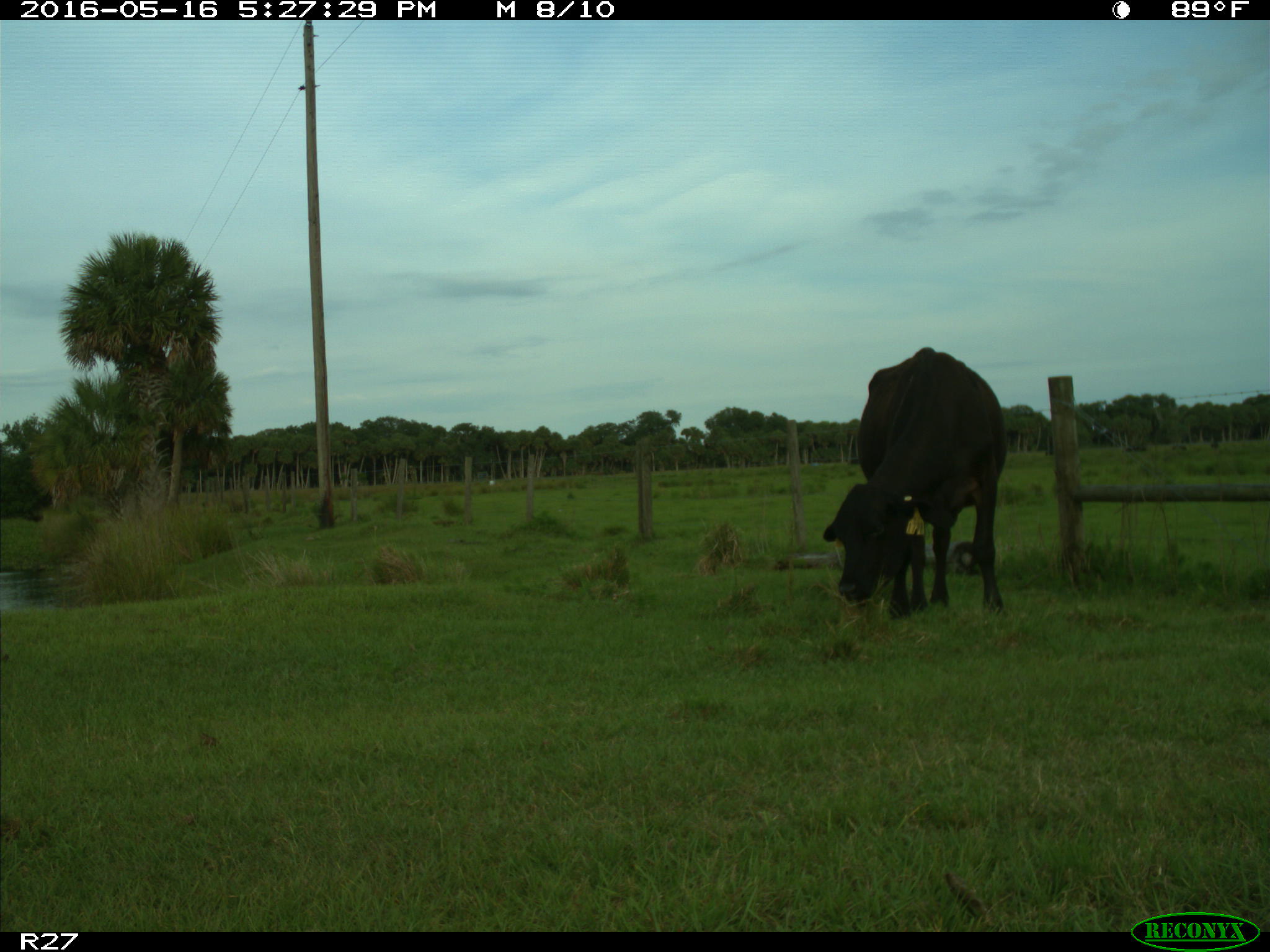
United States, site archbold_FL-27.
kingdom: Animalia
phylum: Chordata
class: Mammalia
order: Artiodactyla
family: Bovidae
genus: Bos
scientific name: Bos taurus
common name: domestic cow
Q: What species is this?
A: Bos taurus (domestic cow).